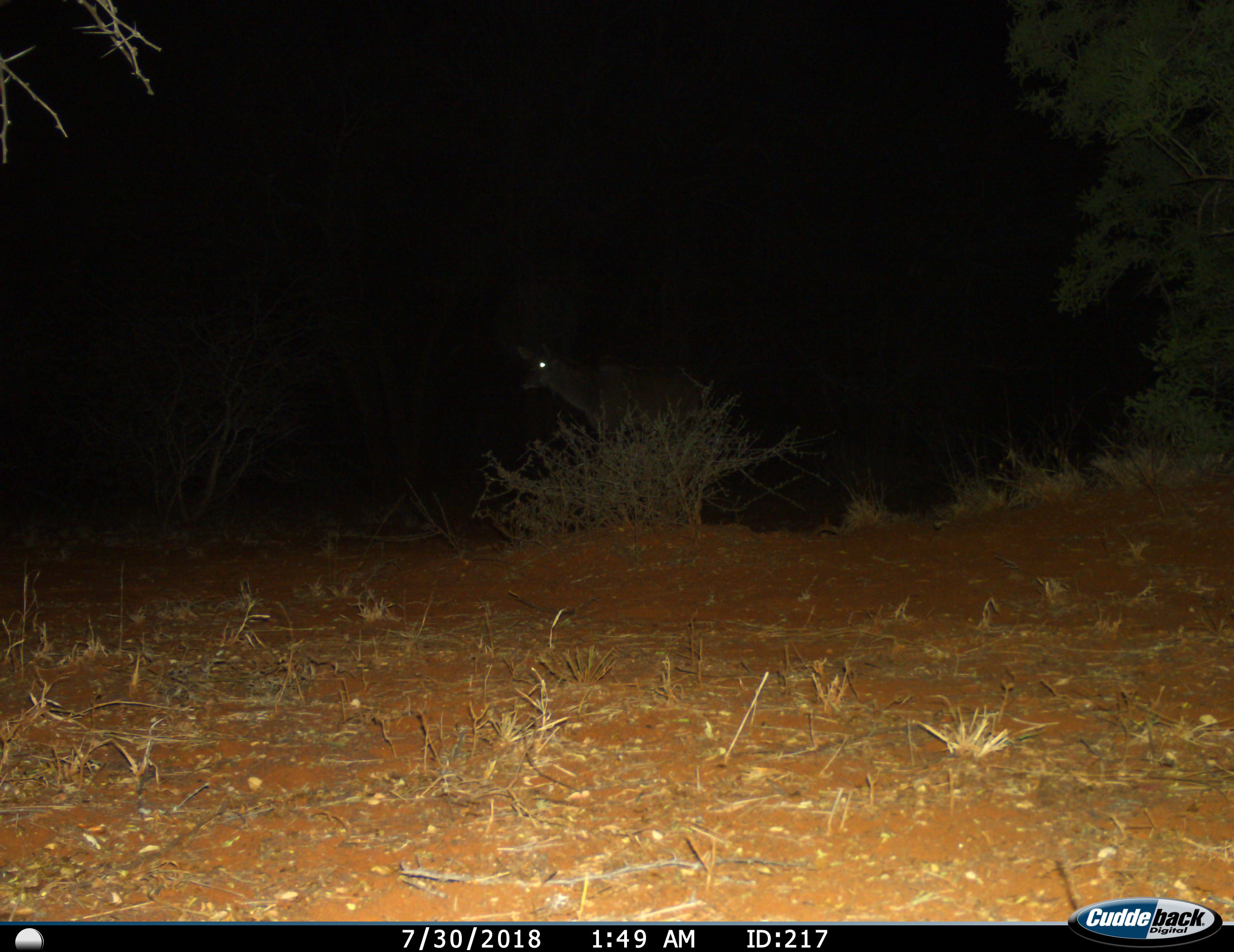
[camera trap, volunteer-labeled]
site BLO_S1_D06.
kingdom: Animalia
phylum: Chordata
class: Mammalia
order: Artiodactyla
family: Bovidae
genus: Tragelaphus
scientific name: Tragelaphus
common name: kudu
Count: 1.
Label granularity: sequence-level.